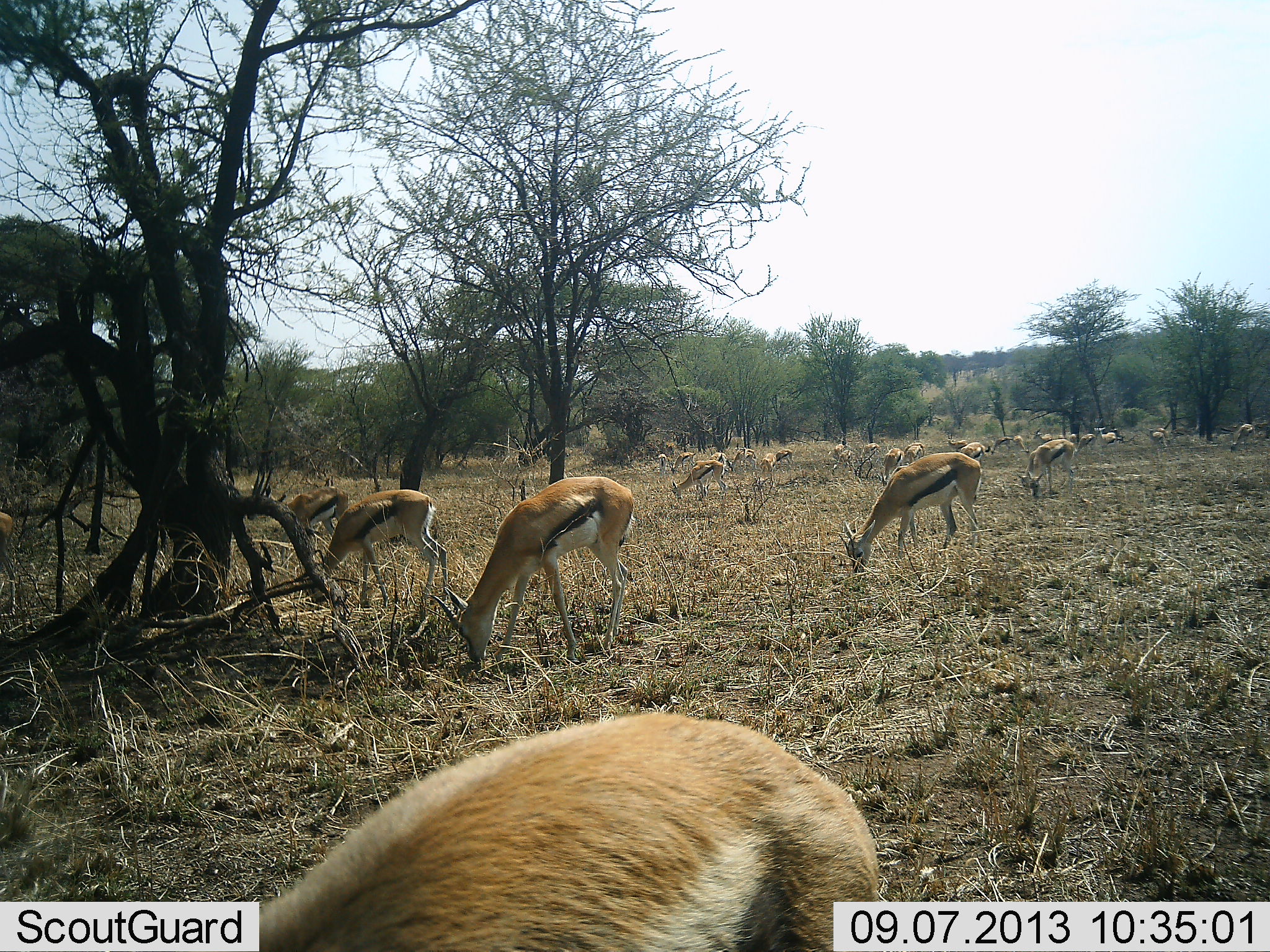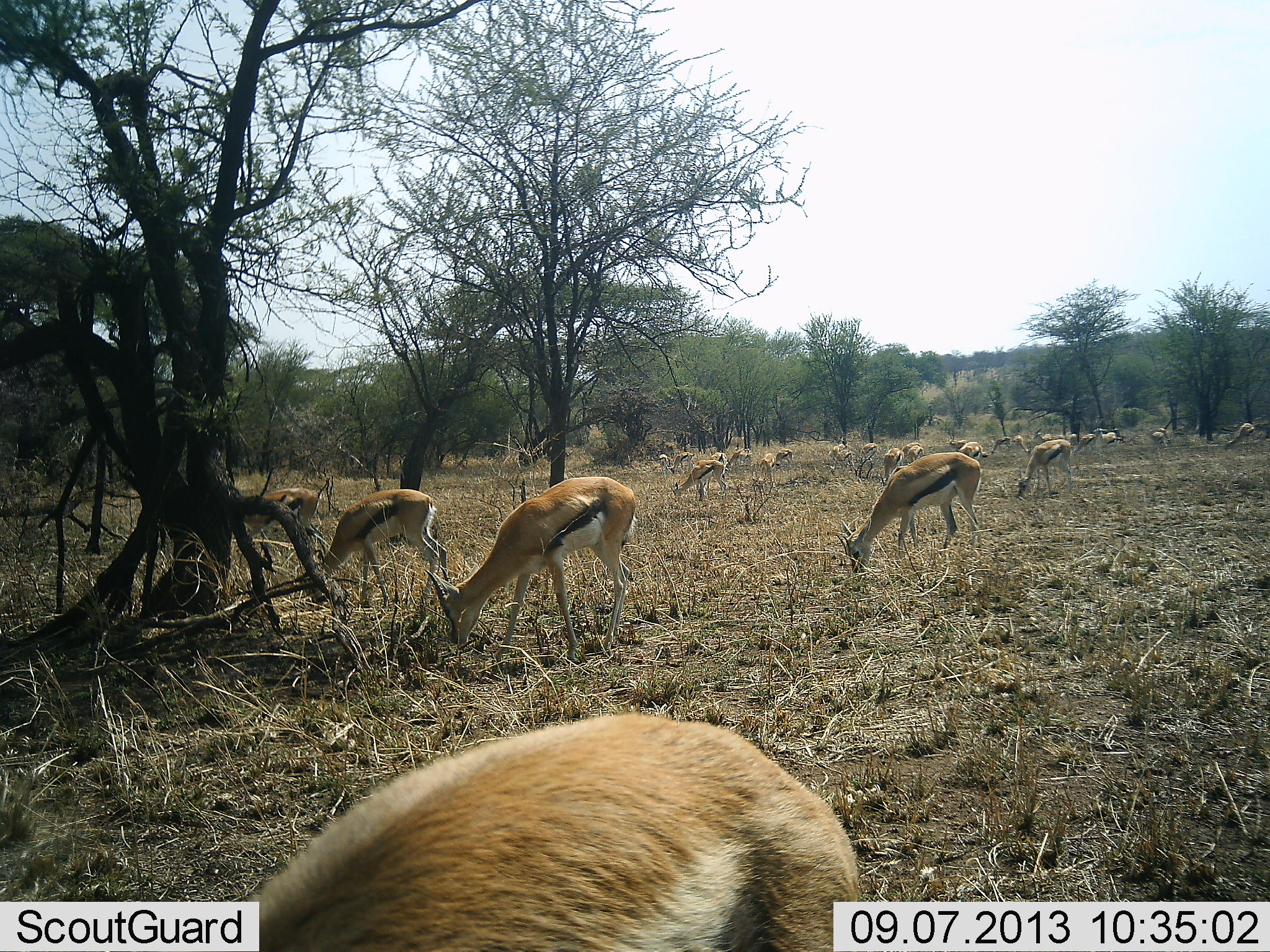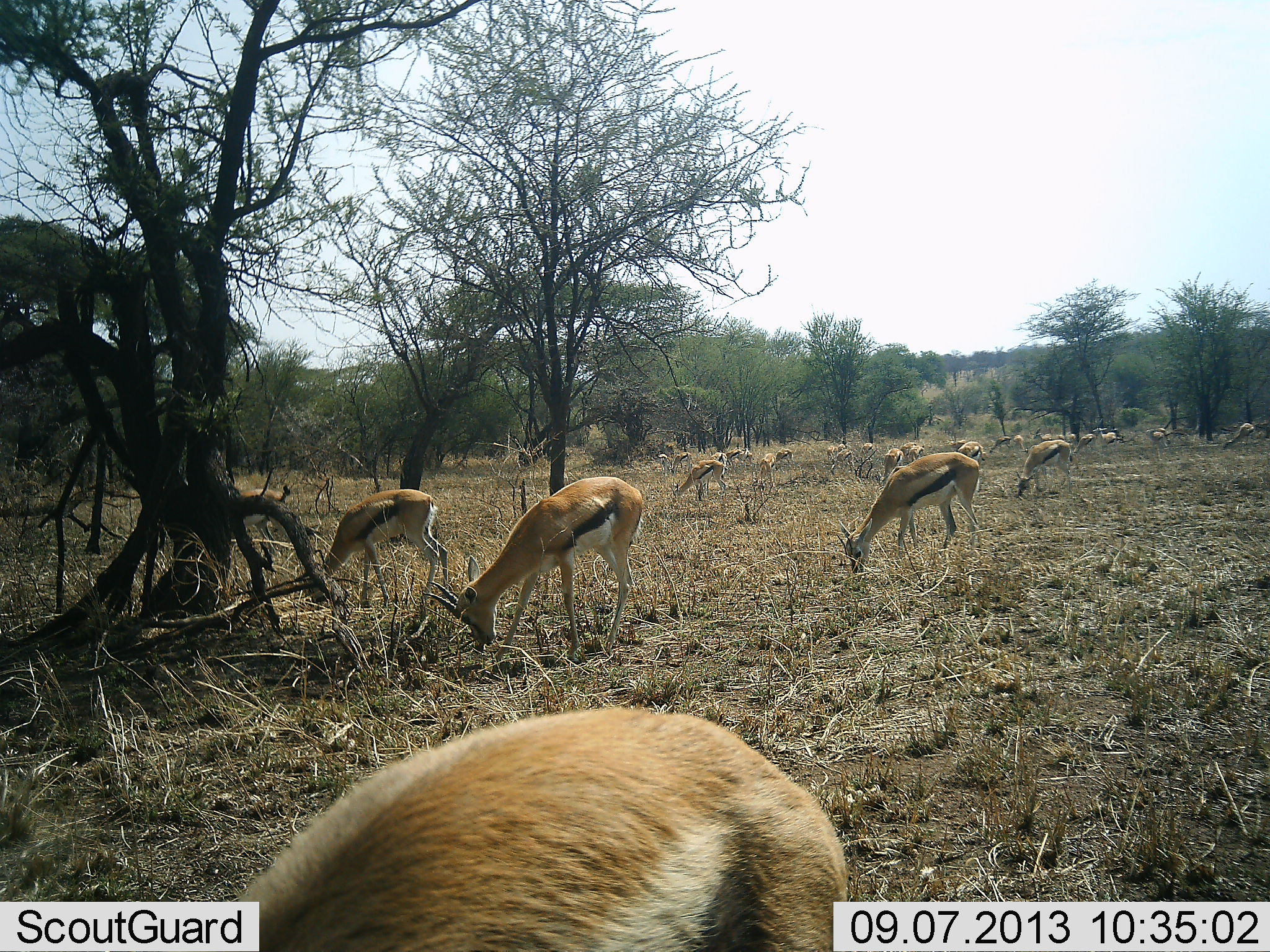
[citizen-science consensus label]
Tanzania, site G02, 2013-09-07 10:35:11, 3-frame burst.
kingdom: Animalia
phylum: Chordata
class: Mammalia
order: Artiodactyla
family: Bovidae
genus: Eudorcas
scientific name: Eudorcas thomsonii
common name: thomson's gazelle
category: gazellethomsons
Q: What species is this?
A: Gazellethomsons (thomson's gazelle) (Eudorcas thomsonii).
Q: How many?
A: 11-50.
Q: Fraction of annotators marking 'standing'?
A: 60%.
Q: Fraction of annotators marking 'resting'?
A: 0%.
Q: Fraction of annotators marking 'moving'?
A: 0%.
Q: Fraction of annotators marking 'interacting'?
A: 0%.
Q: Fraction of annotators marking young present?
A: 10%.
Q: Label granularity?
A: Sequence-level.